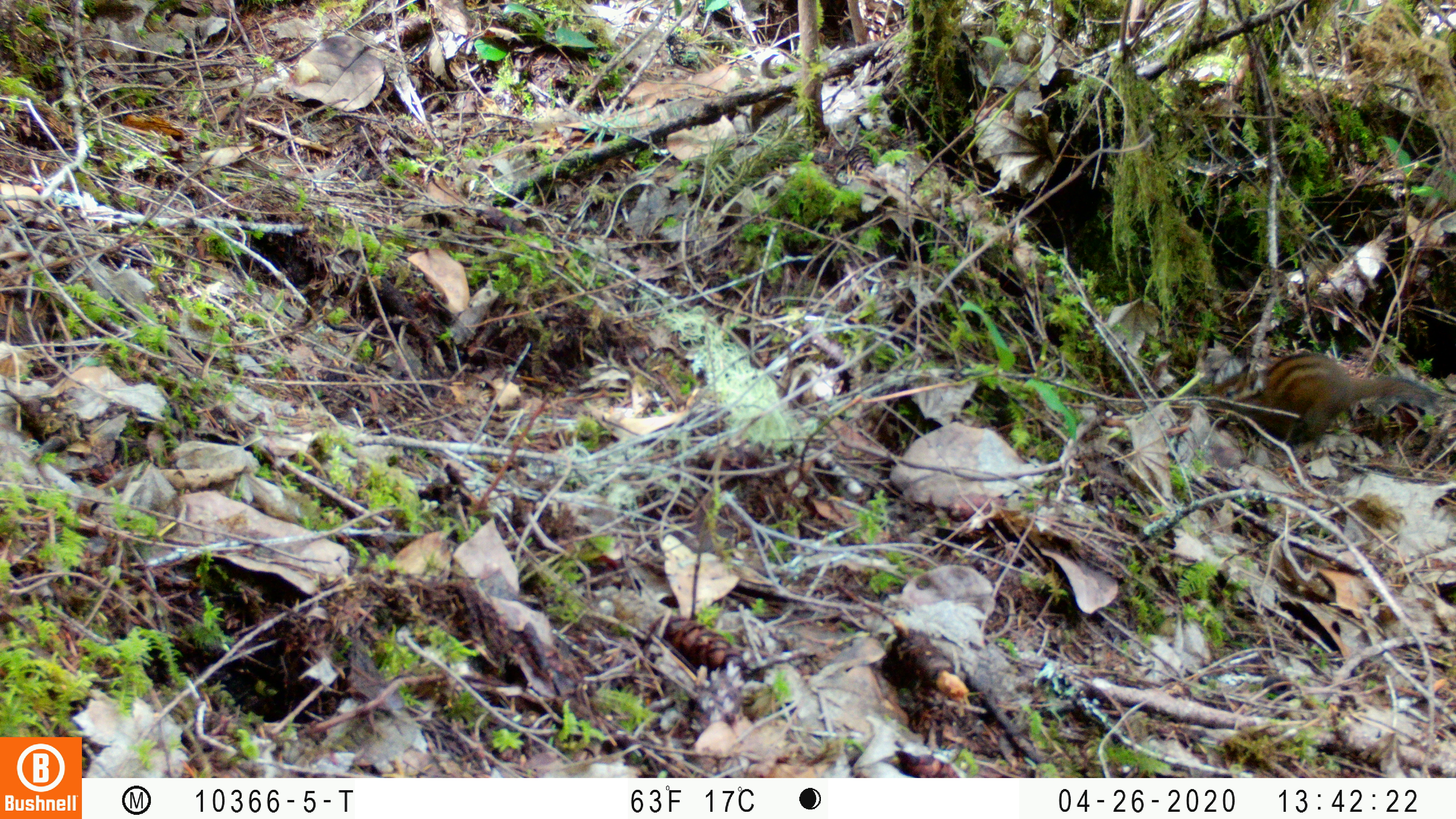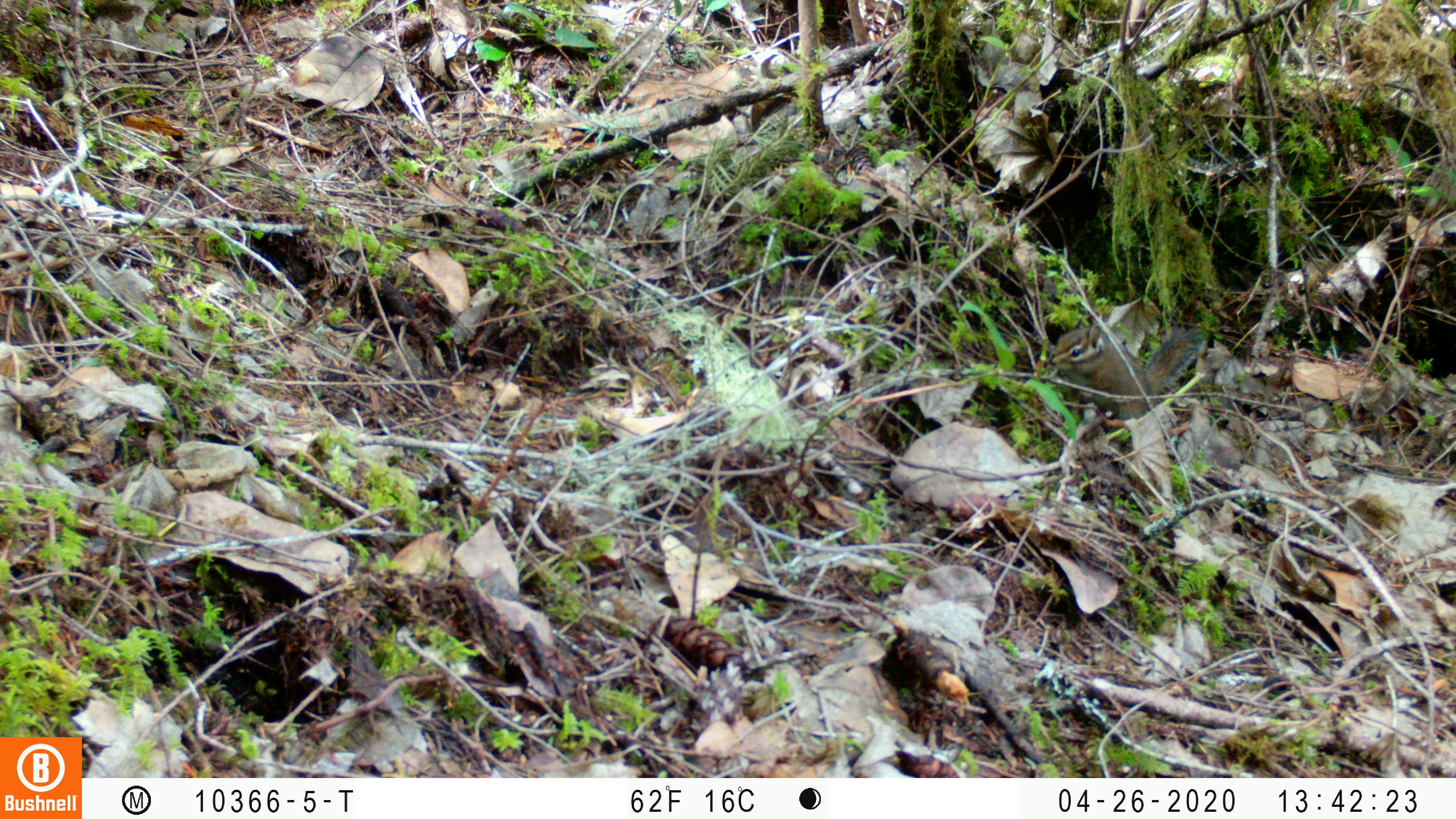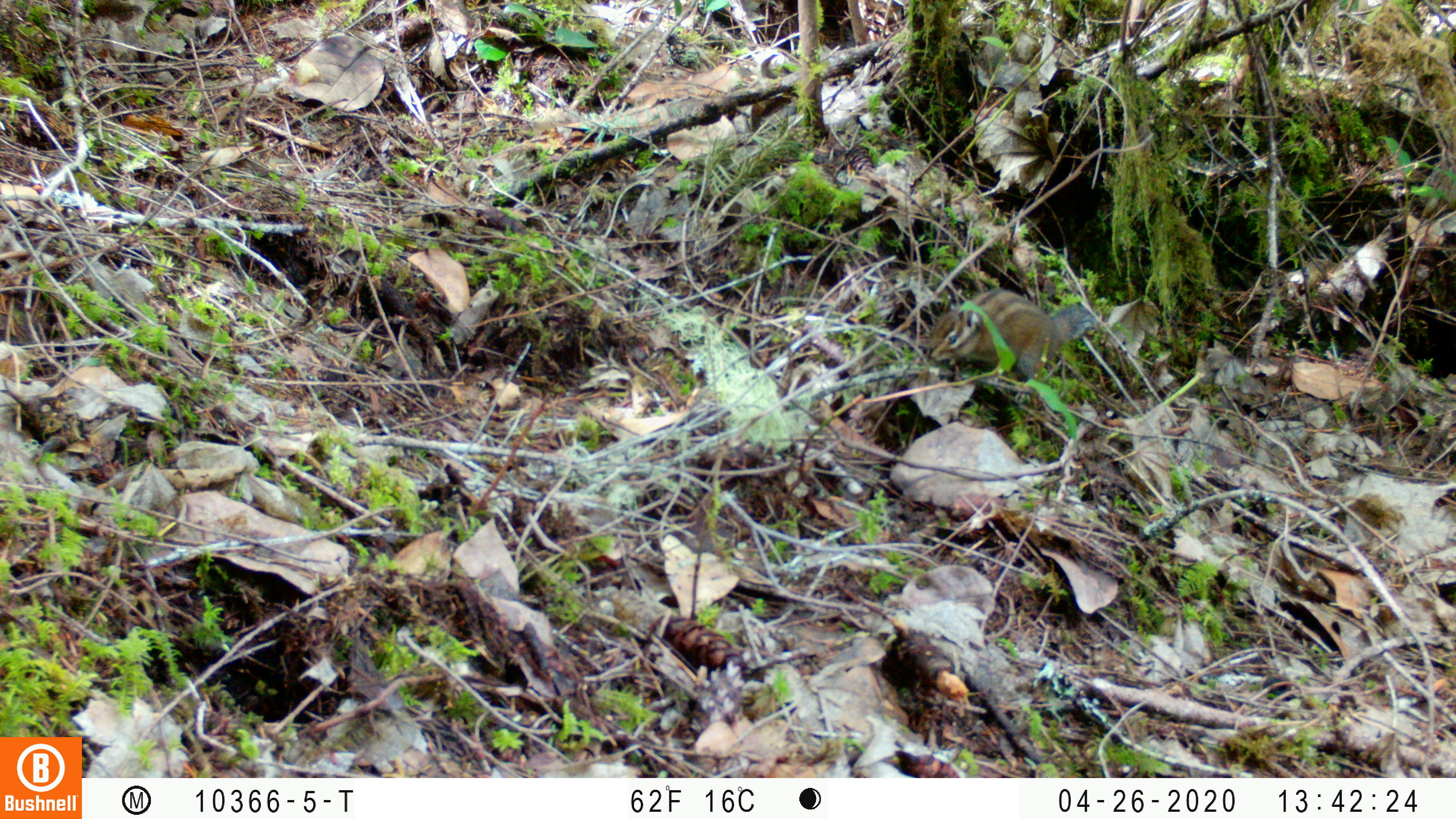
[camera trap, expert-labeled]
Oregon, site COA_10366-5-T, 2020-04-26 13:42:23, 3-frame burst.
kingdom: Animalia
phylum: Chordata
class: Mammalia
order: Rodentia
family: Sciuridae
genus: Neotamias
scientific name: Neotamias townsendii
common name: townsend's chipmunk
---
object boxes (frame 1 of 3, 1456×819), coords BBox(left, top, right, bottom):
townsend's chipmunk: BBox(1196, 344, 1447, 452)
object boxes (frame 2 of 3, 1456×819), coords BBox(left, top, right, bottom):
townsend's chipmunk: BBox(1046, 308, 1210, 419)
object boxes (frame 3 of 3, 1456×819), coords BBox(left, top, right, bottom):
townsend's chipmunk: BBox(918, 284, 1095, 386)